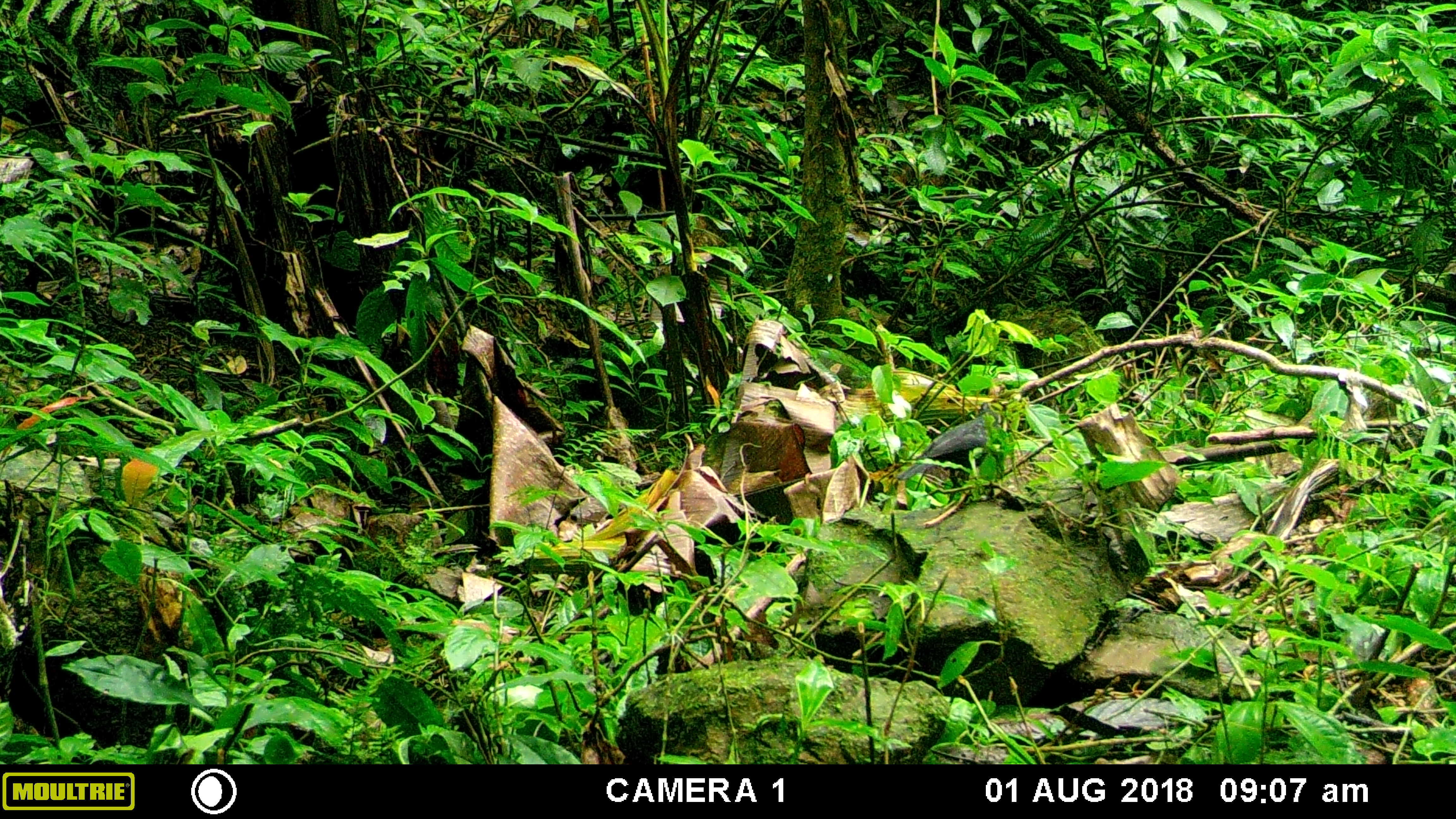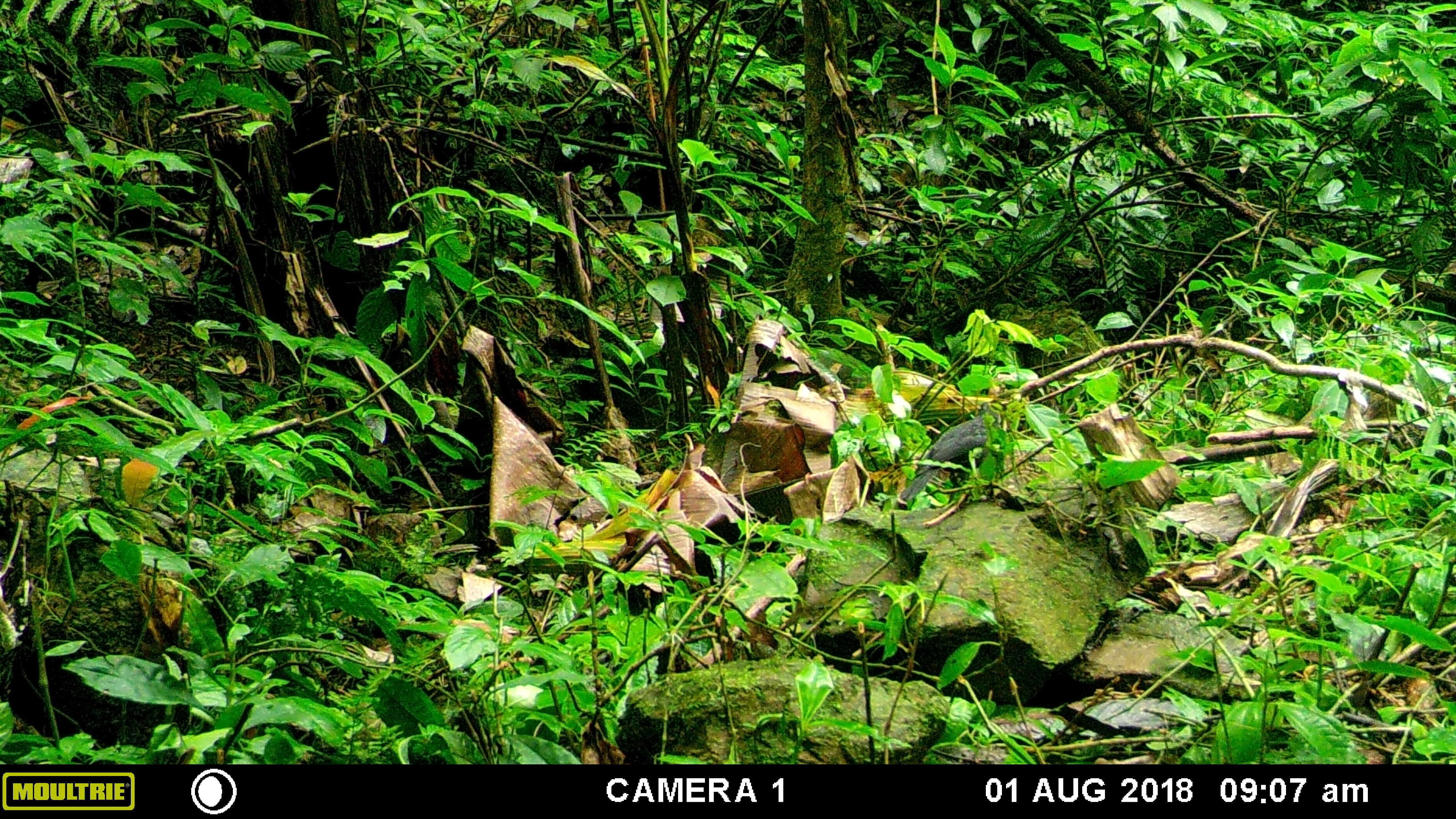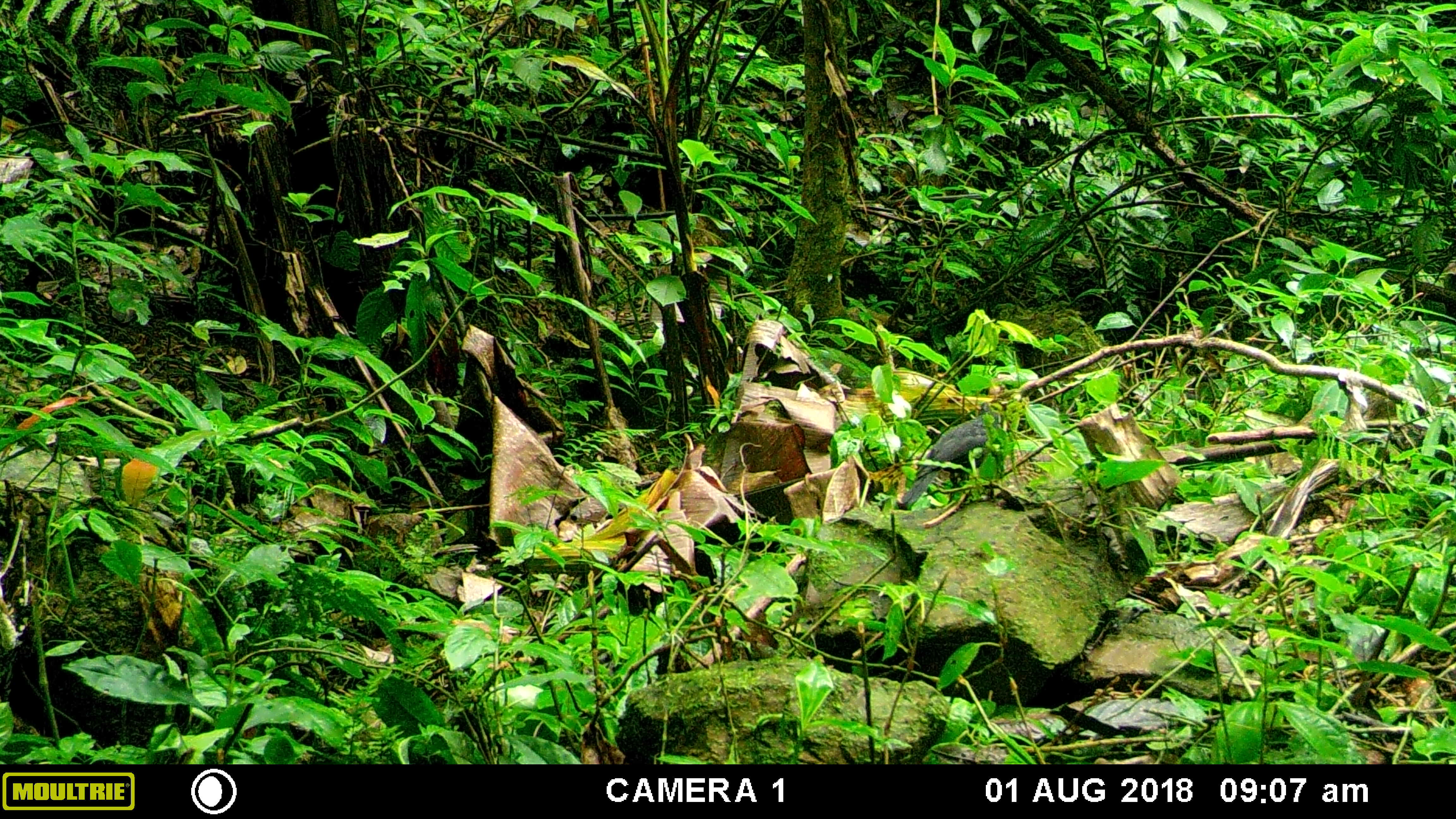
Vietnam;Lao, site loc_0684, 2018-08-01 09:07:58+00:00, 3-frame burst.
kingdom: Animalia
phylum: Chordata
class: Aves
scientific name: Aves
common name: bird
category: unidentified bird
Unidentified bird (bird) (Aves). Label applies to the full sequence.